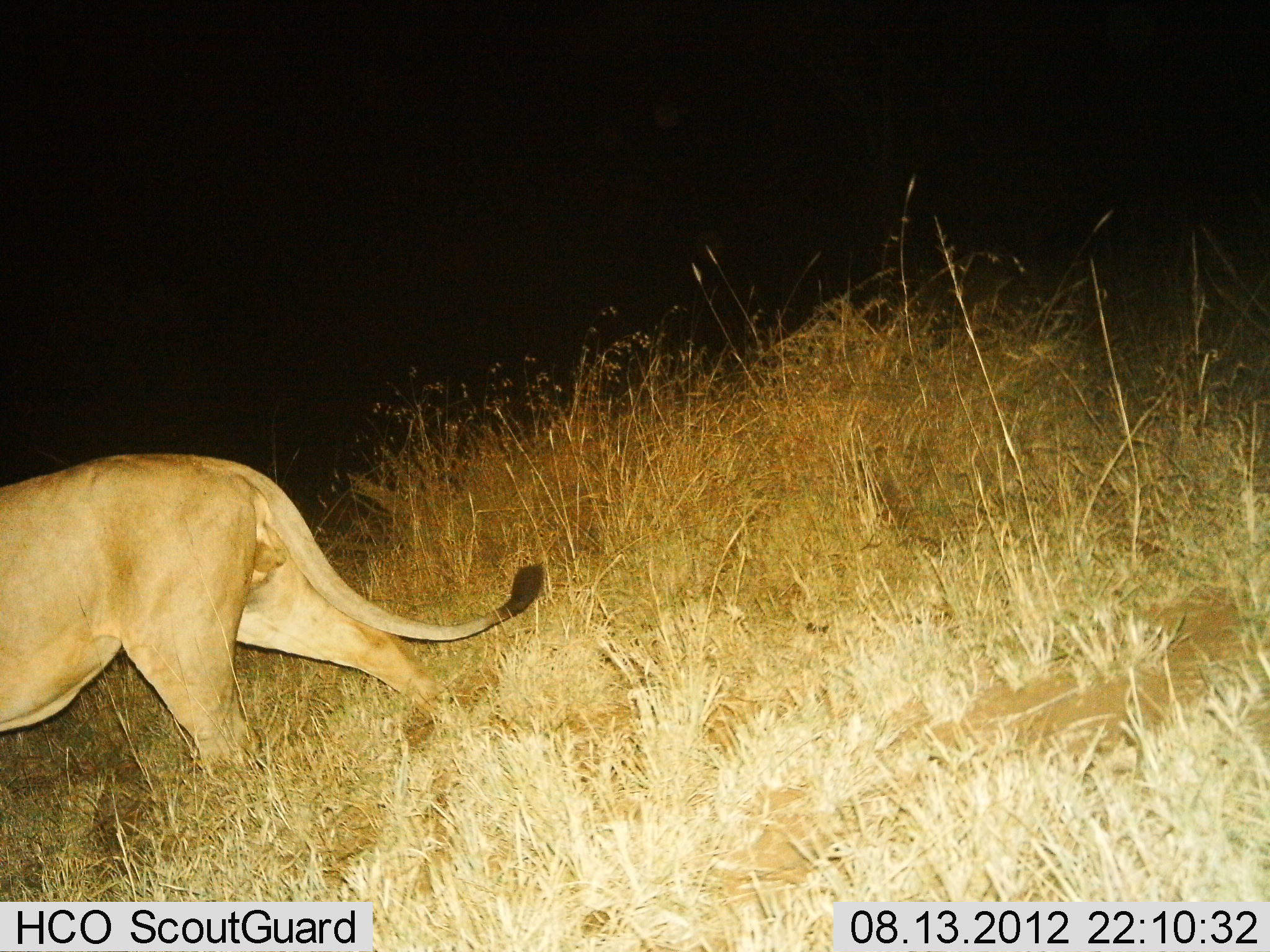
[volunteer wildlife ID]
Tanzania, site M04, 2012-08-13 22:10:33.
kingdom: Animalia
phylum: Chordata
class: Mammalia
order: Carnivora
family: Felidae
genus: Panthera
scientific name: Panthera leo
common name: lion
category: lionmale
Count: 1.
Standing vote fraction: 20%.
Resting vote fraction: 0%.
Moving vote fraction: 80%.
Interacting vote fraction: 0%.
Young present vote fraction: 0%.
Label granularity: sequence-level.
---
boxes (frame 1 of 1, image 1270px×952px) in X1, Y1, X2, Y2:
animal: 0, 455, 545, 781